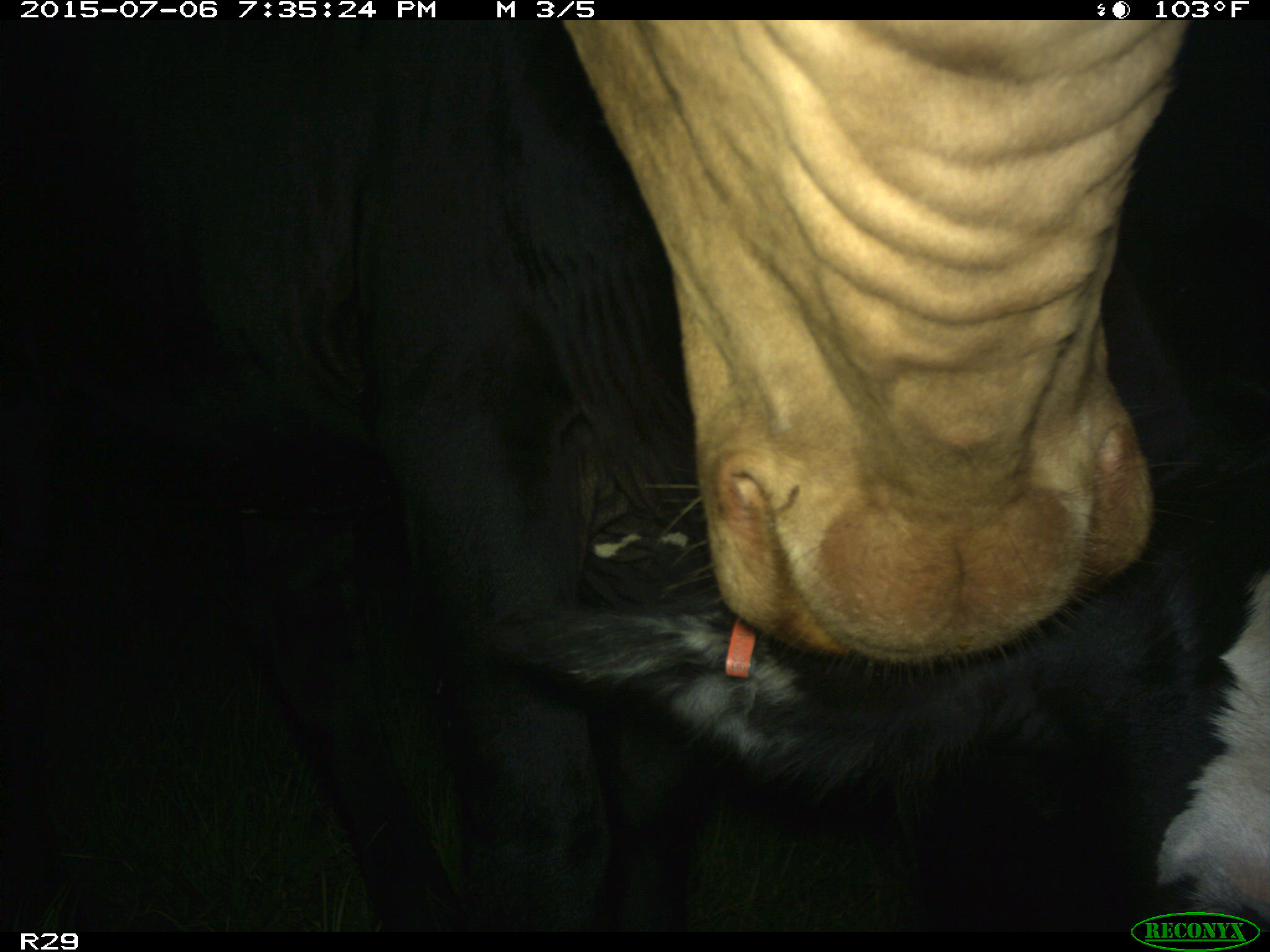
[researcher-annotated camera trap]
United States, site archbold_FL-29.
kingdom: Animalia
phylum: Chordata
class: Mammalia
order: Artiodactyla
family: Bovidae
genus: Bos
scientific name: Bos taurus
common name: domestic cow